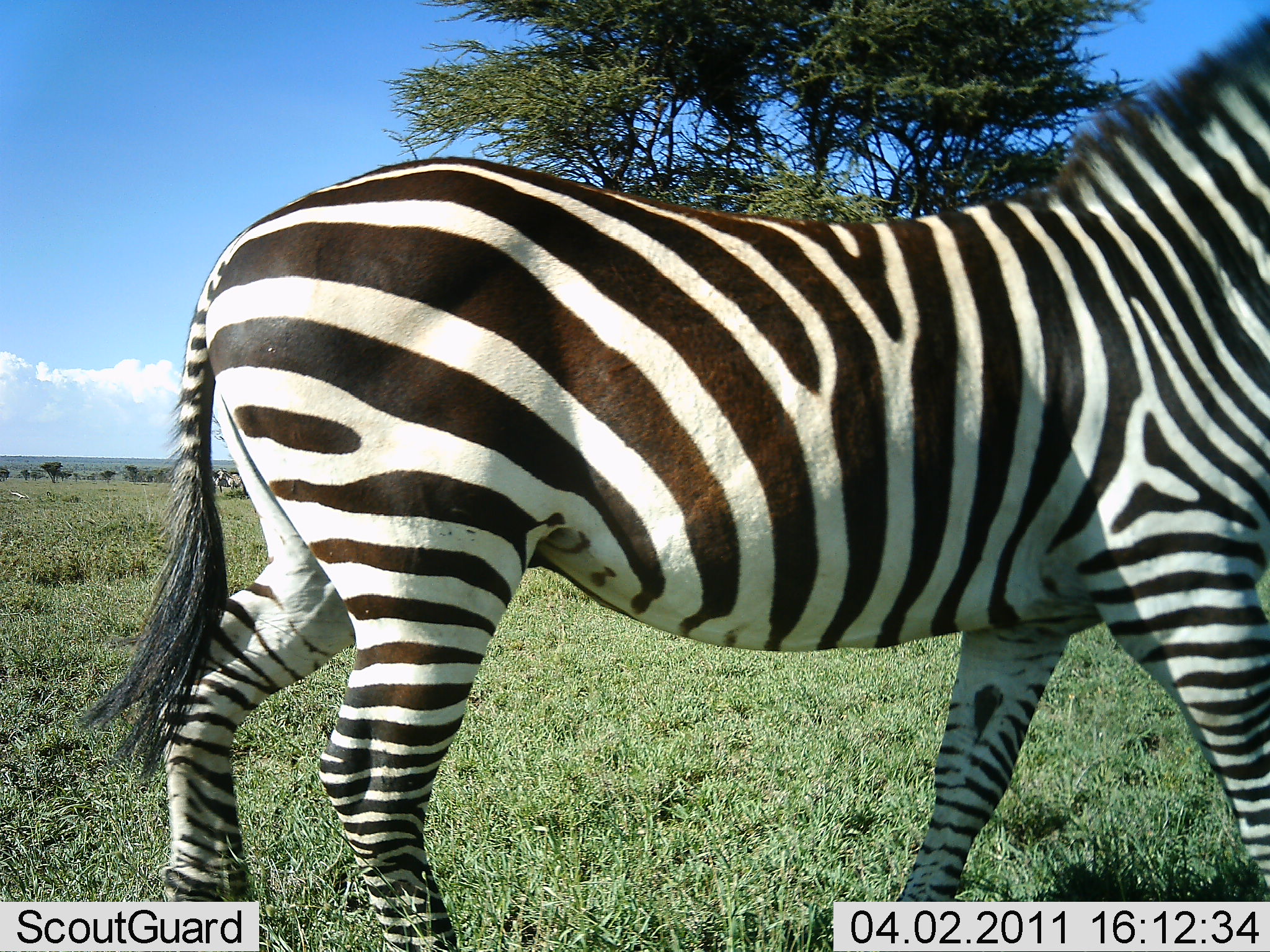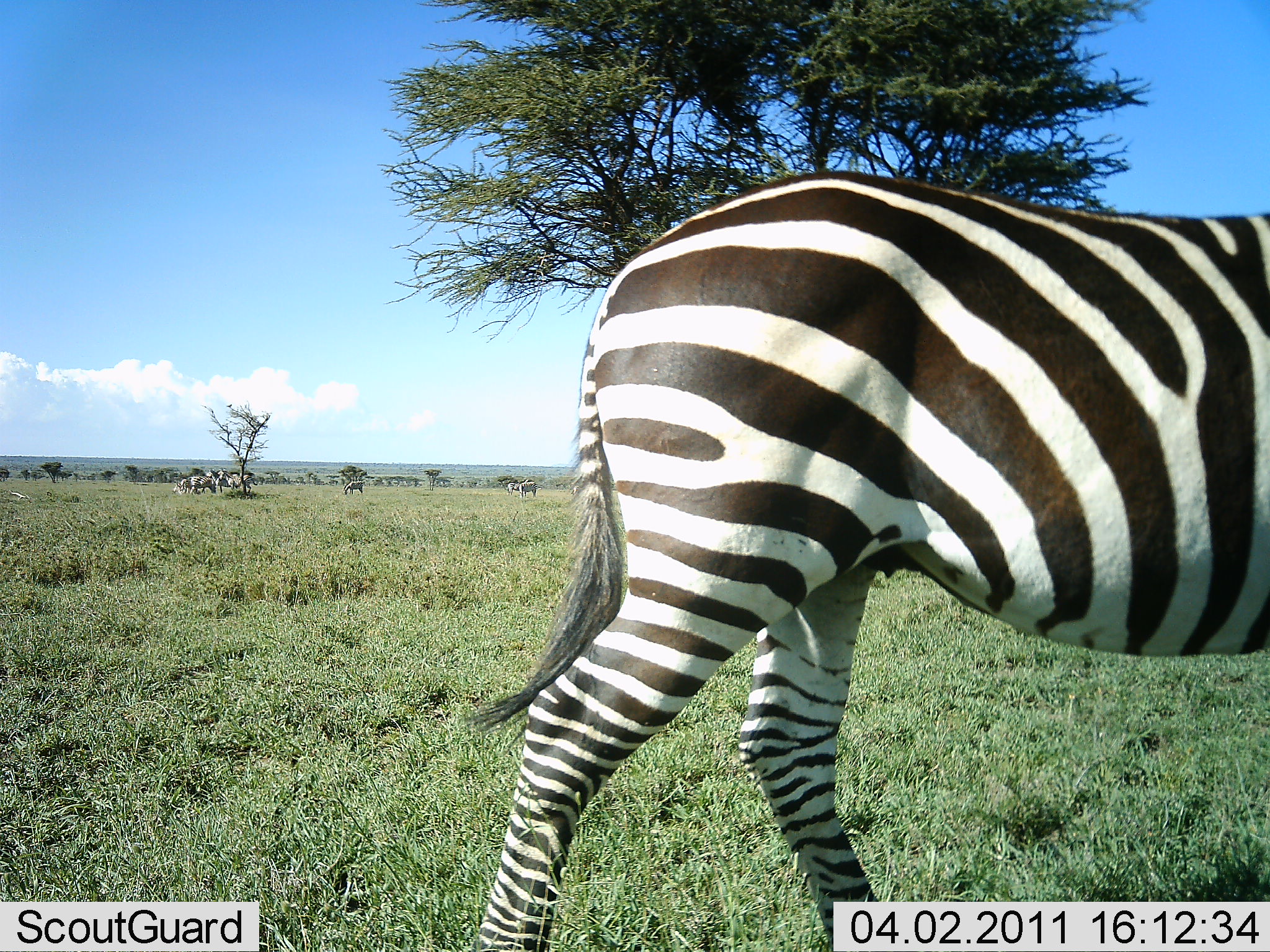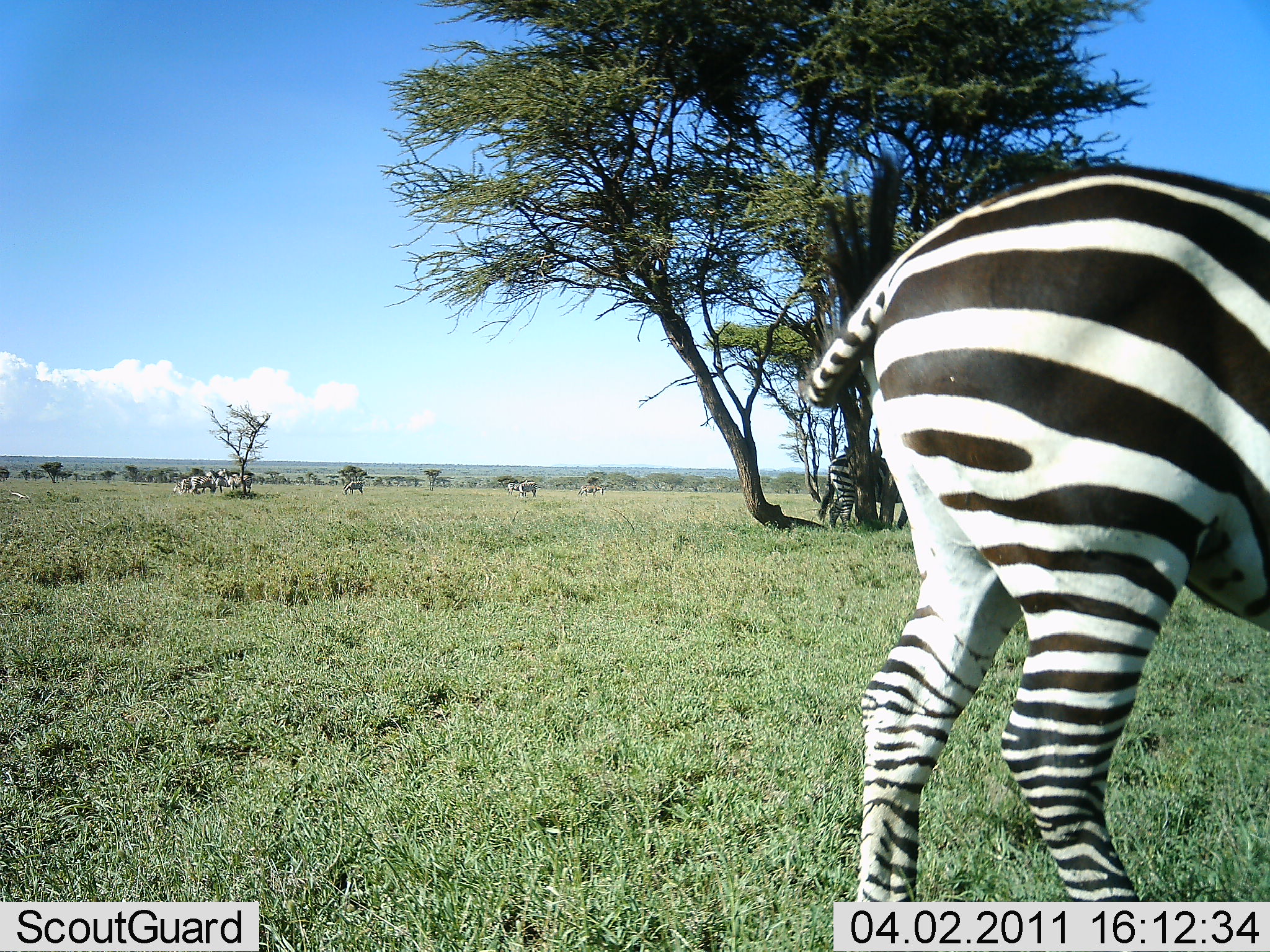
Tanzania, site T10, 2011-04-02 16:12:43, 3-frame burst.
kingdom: Animalia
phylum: Chordata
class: Mammalia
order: Perissodactyla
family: Equidae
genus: Equus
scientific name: Equus quagga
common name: plains zebra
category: zebra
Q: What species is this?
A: Zebra (plains zebra) (Equus quagga).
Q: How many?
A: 1.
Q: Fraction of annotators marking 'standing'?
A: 36%.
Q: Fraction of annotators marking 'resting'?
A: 0%.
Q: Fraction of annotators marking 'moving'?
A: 91%.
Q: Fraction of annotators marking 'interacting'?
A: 0%.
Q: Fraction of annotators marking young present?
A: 0%.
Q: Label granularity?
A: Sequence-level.